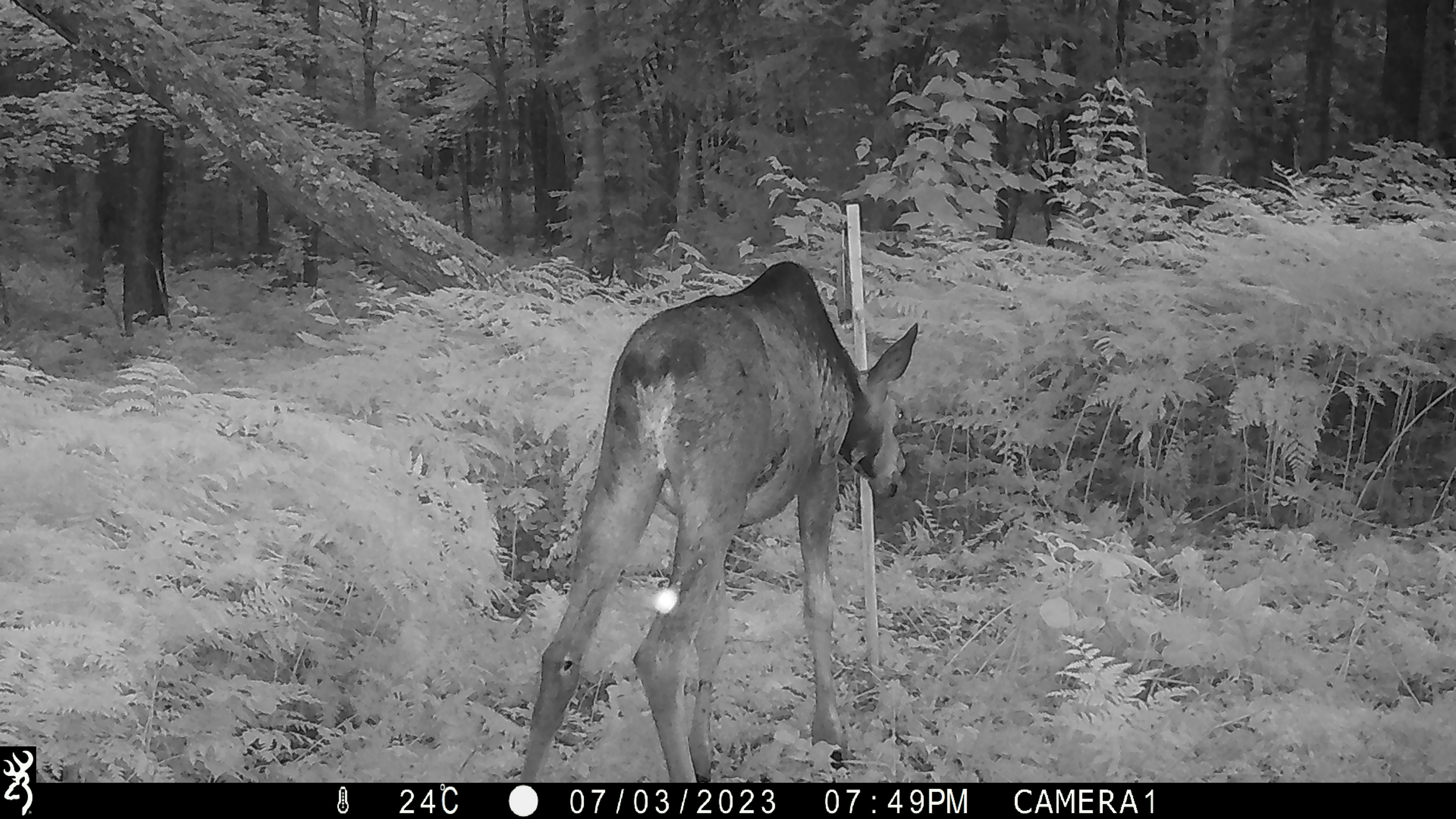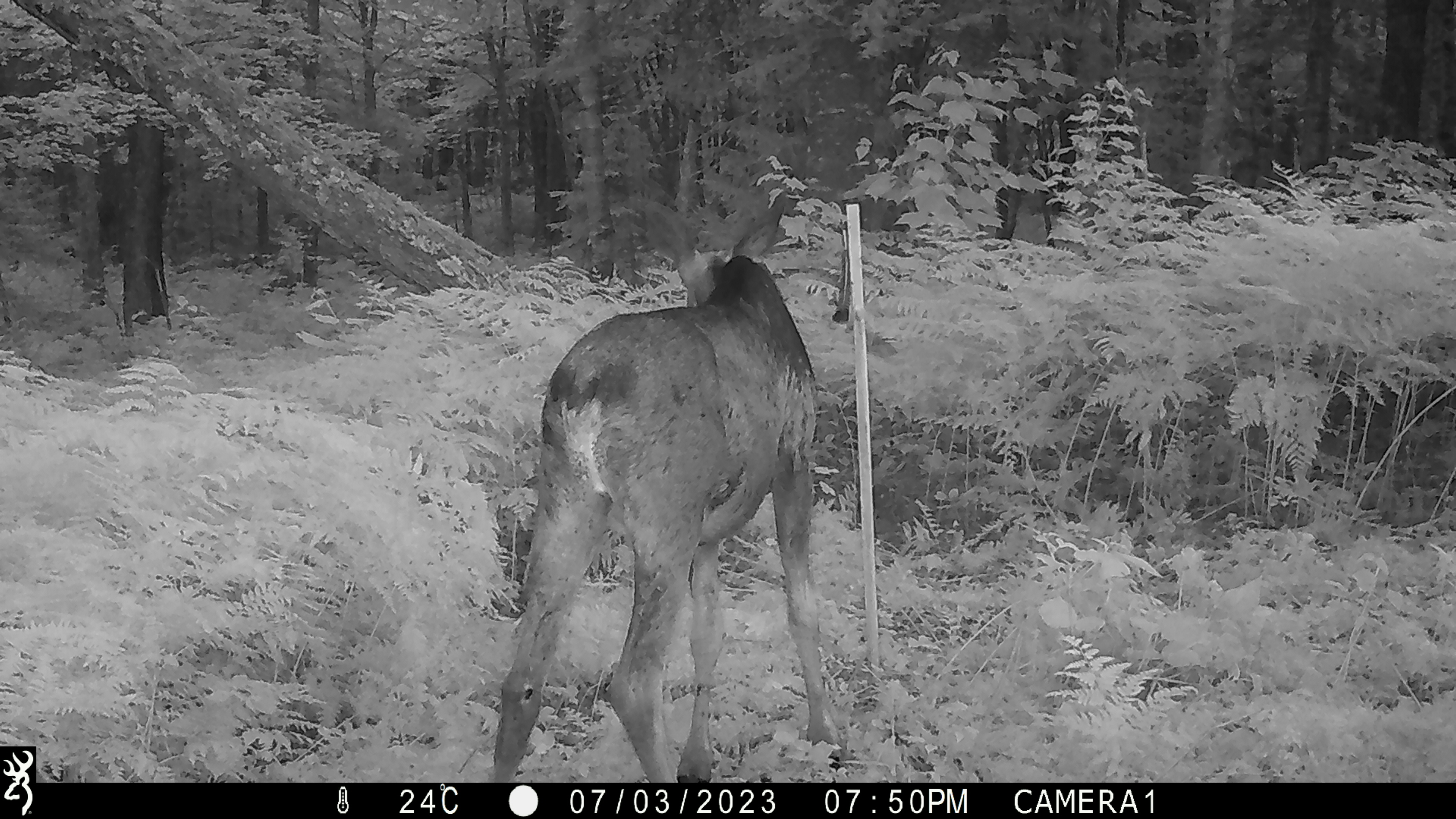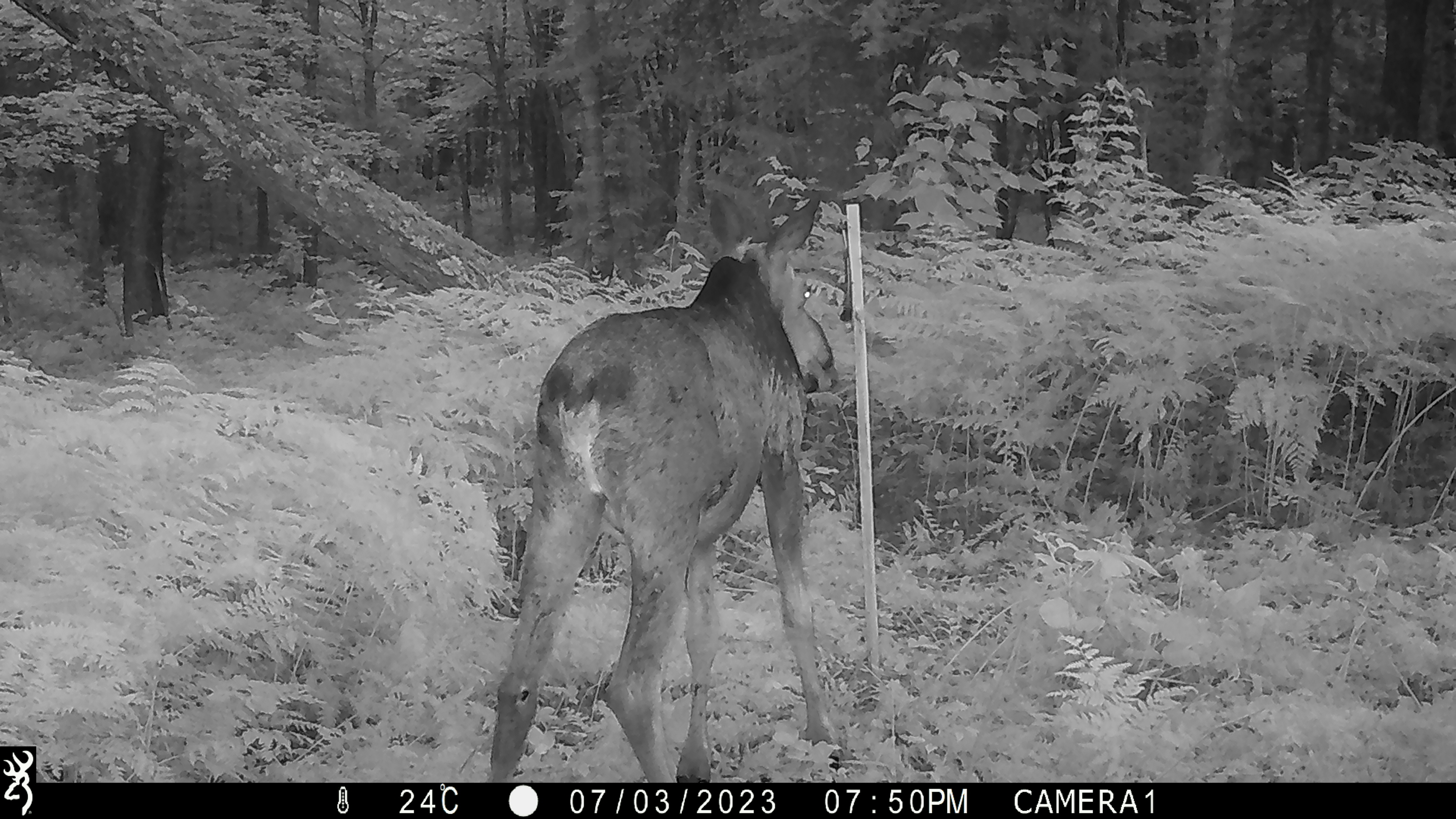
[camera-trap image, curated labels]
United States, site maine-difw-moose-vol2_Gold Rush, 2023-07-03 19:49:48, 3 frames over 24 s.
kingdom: Animalia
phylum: Chordata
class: Mammalia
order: Artiodactyla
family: Cervidae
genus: Alces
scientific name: Alces alces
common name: moose